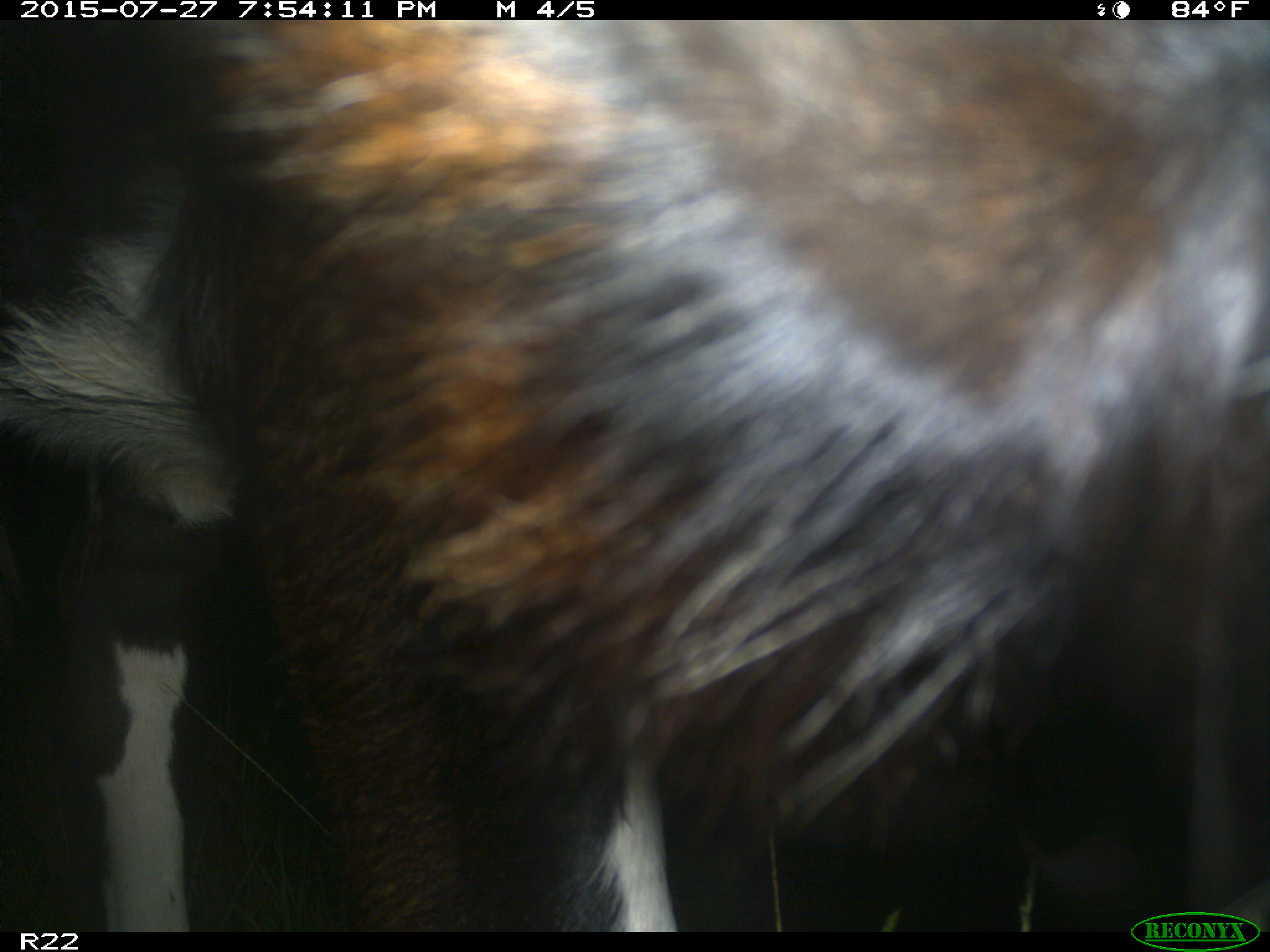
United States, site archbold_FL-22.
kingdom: Animalia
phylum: Chordata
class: Mammalia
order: Artiodactyla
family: Bovidae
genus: Bos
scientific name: Bos taurus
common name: domestic cow